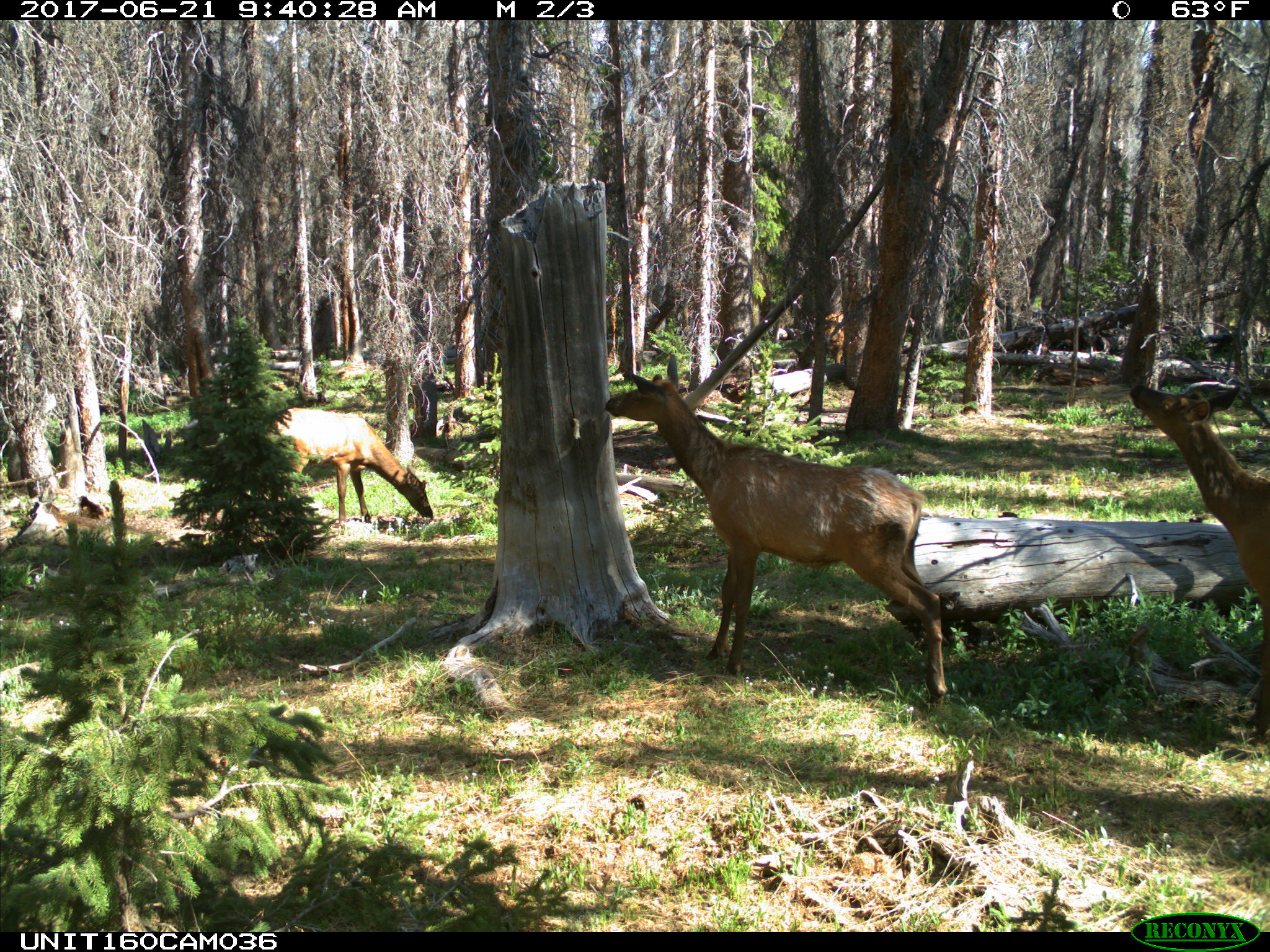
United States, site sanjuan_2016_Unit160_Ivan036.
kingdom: Animalia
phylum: Chordata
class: Mammalia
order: Artiodactyla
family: Cervidae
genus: Cervus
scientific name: Cervus elaphus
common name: red deer